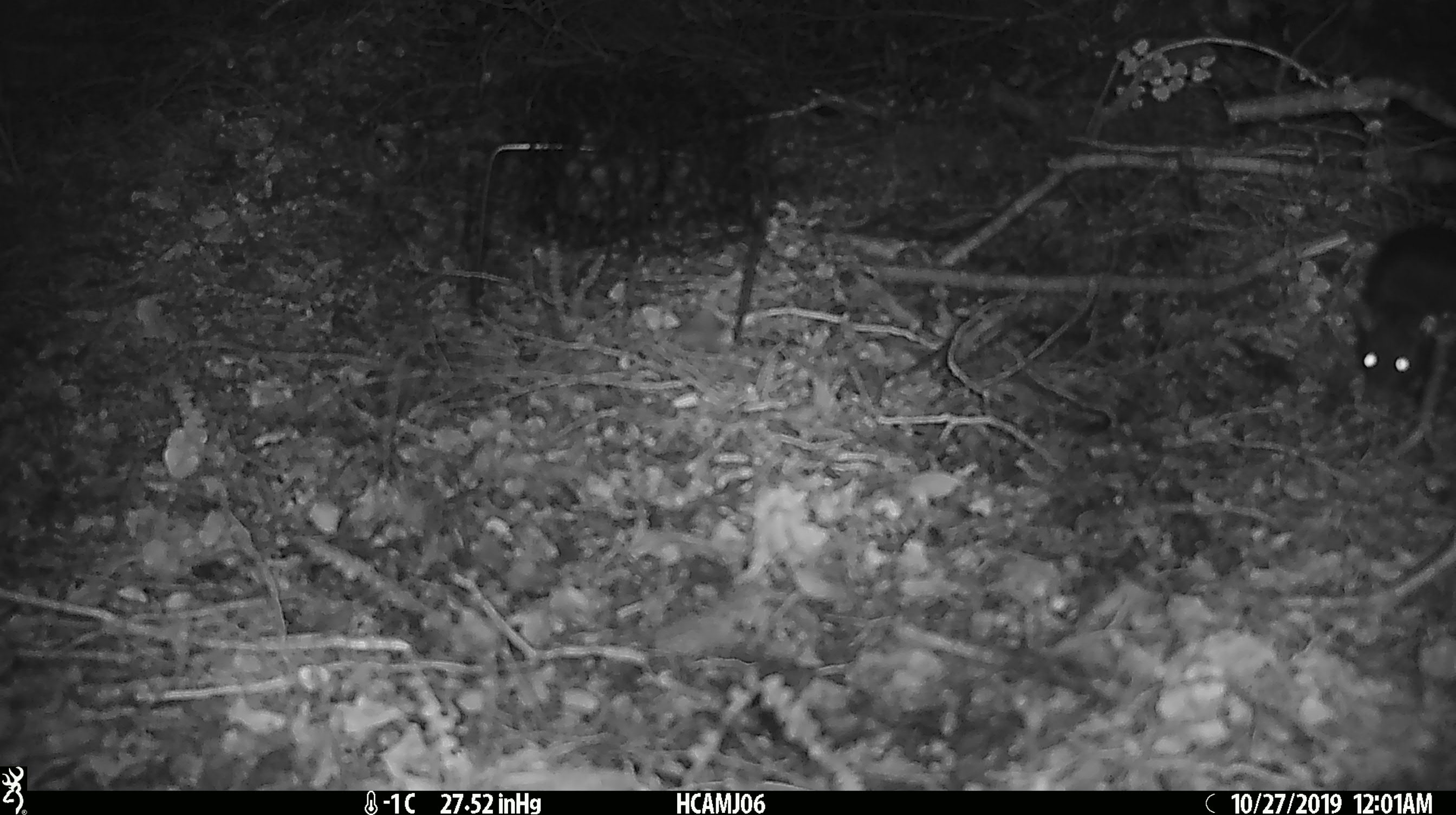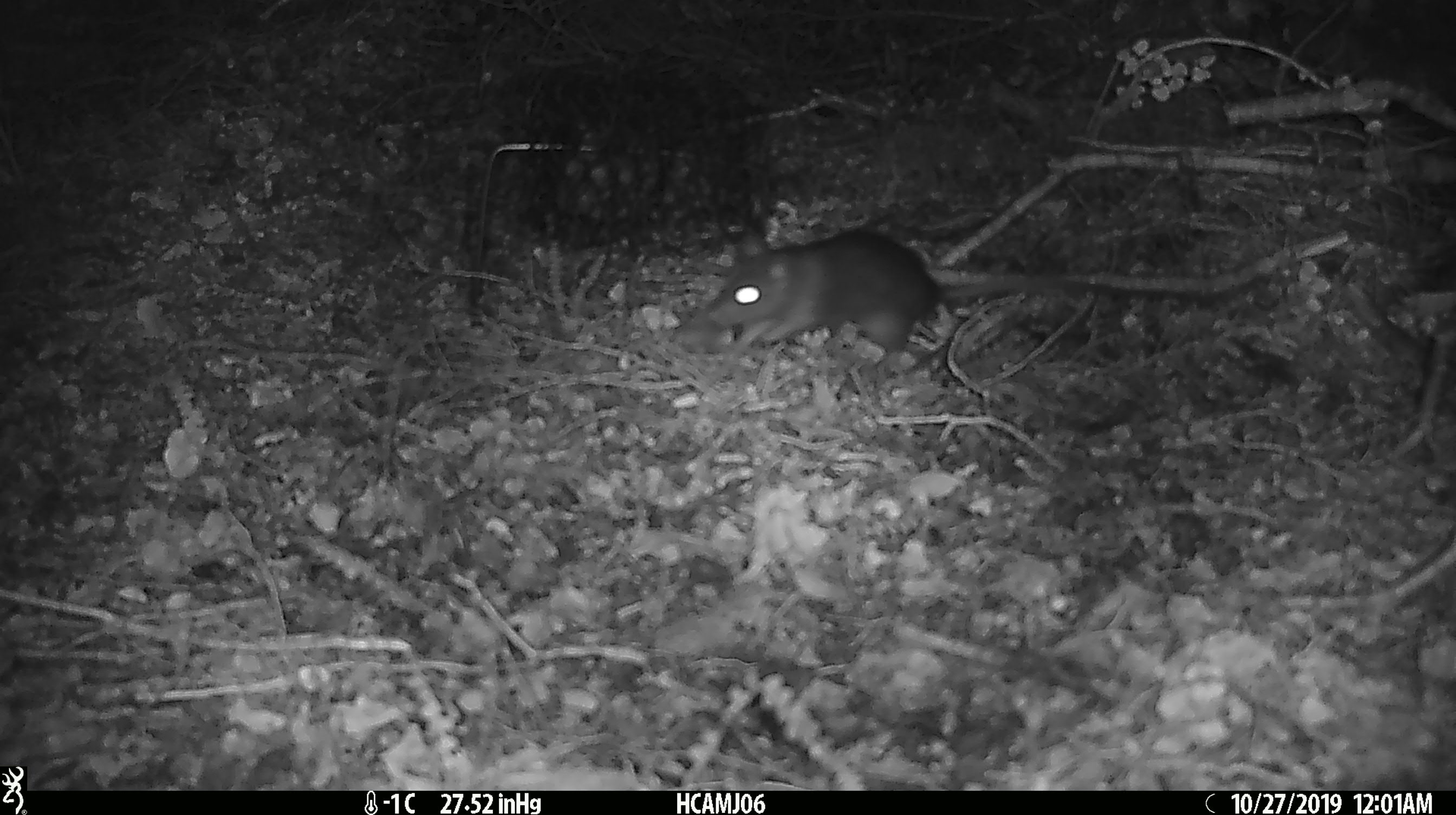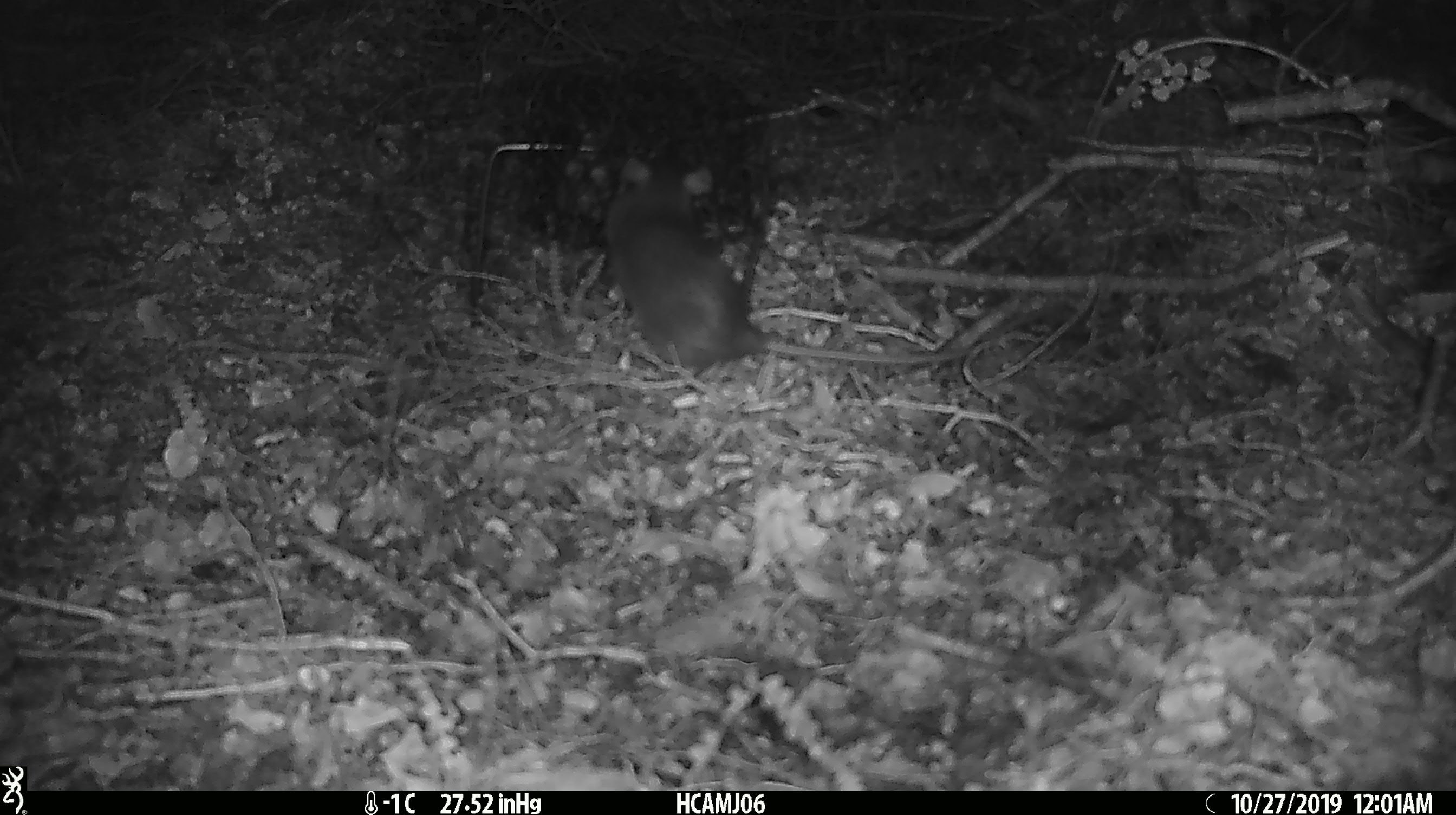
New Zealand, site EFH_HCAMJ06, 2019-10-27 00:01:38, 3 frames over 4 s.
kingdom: Animalia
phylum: Chordata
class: Mammalia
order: Rodentia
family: Muridae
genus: Rattus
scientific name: Rattus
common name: rat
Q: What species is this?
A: Rat (Rattus).